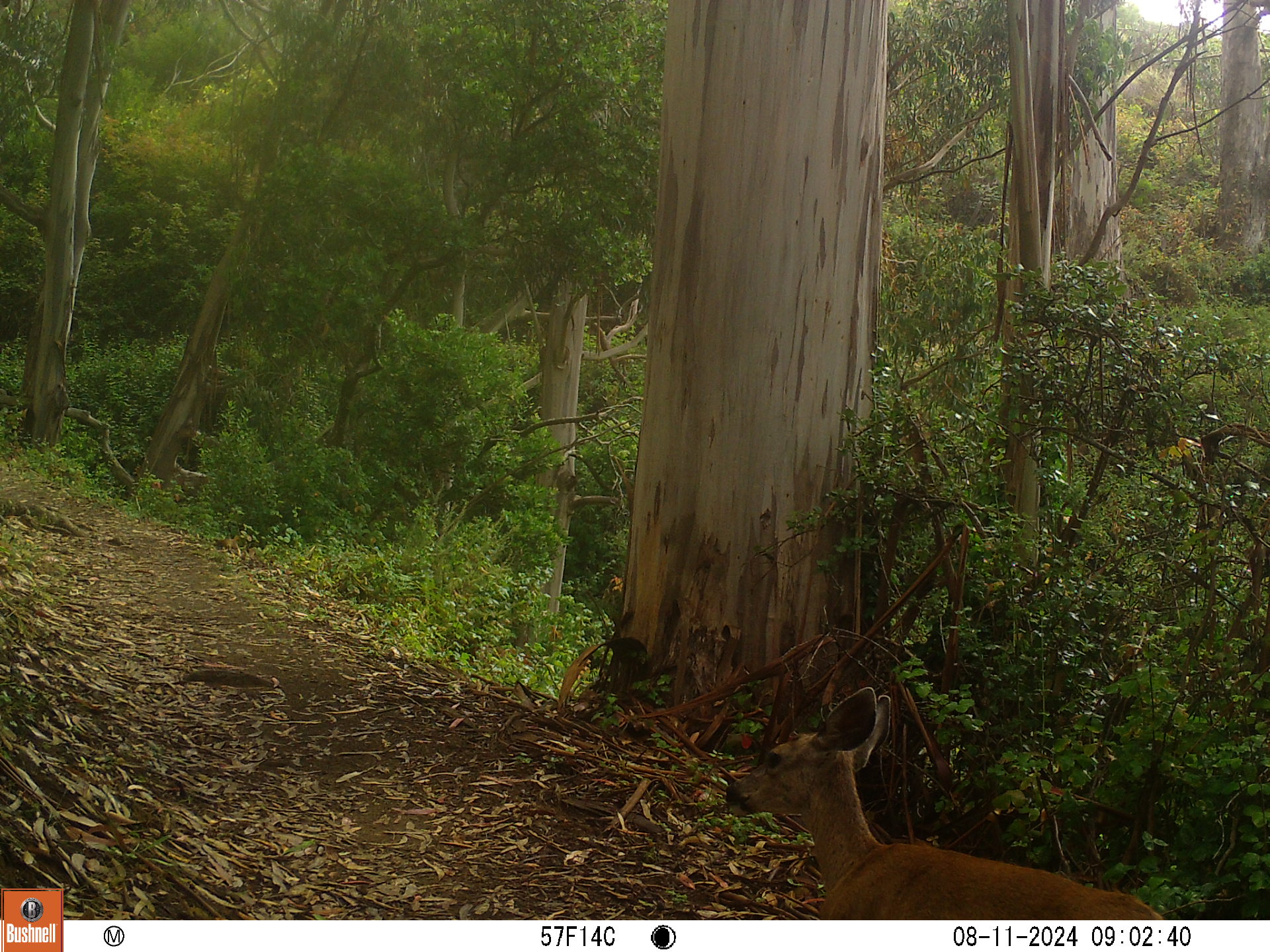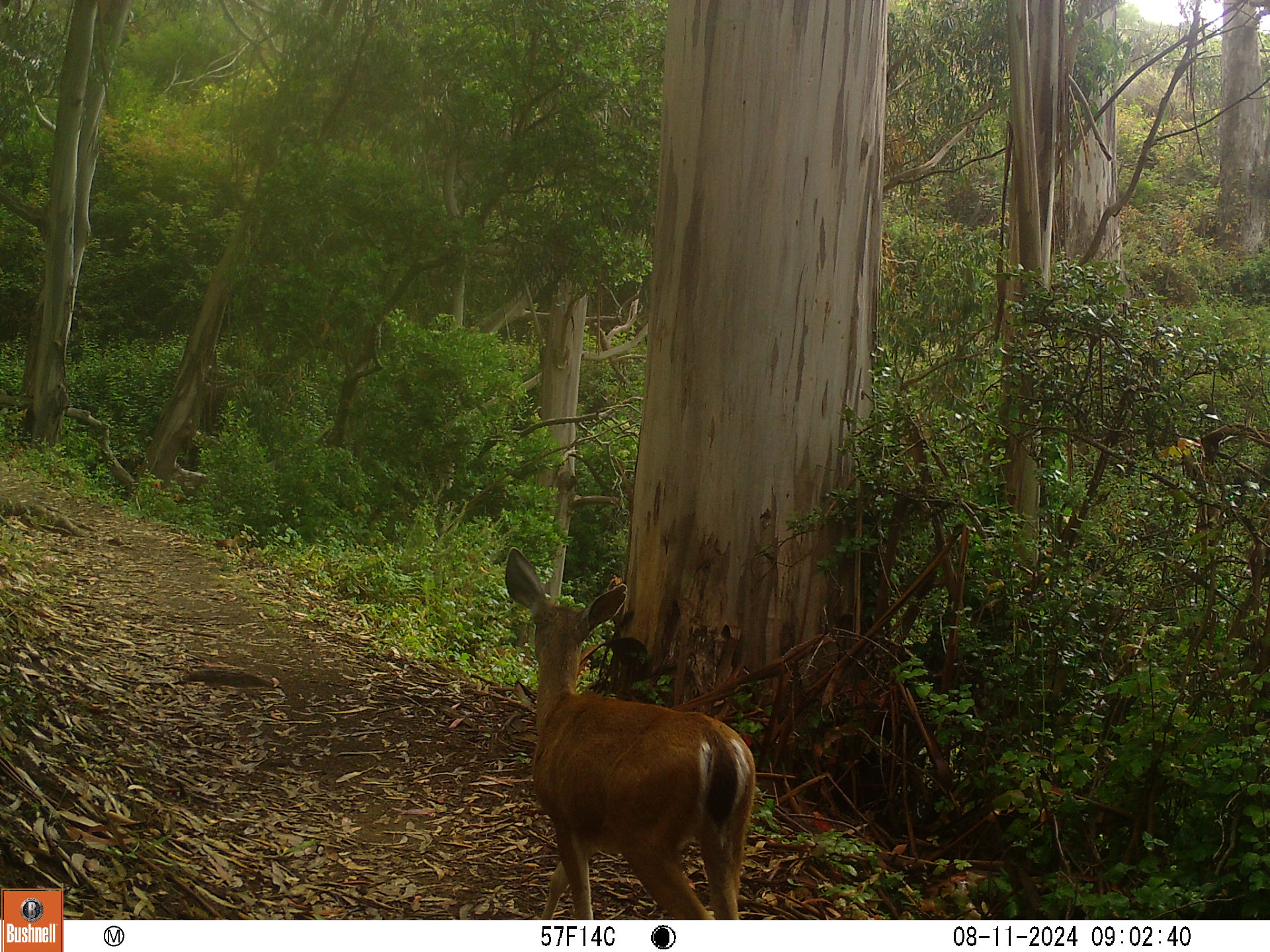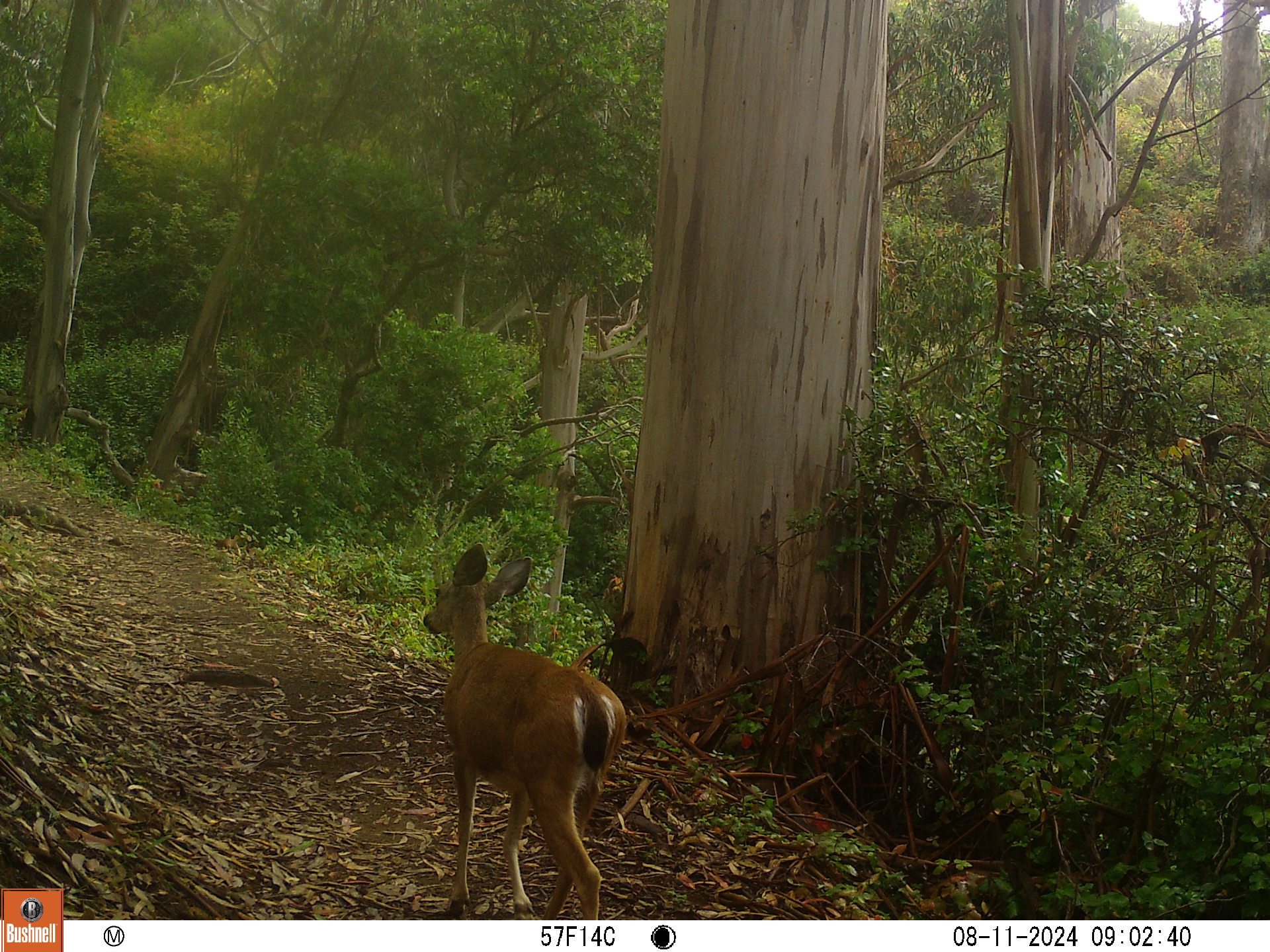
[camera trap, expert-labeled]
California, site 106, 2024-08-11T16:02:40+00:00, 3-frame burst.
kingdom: Animalia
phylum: Chordata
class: Mammalia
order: Artiodactyla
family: Cervidae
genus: Odocoileus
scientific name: Odocoileus hemionus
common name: mule deer